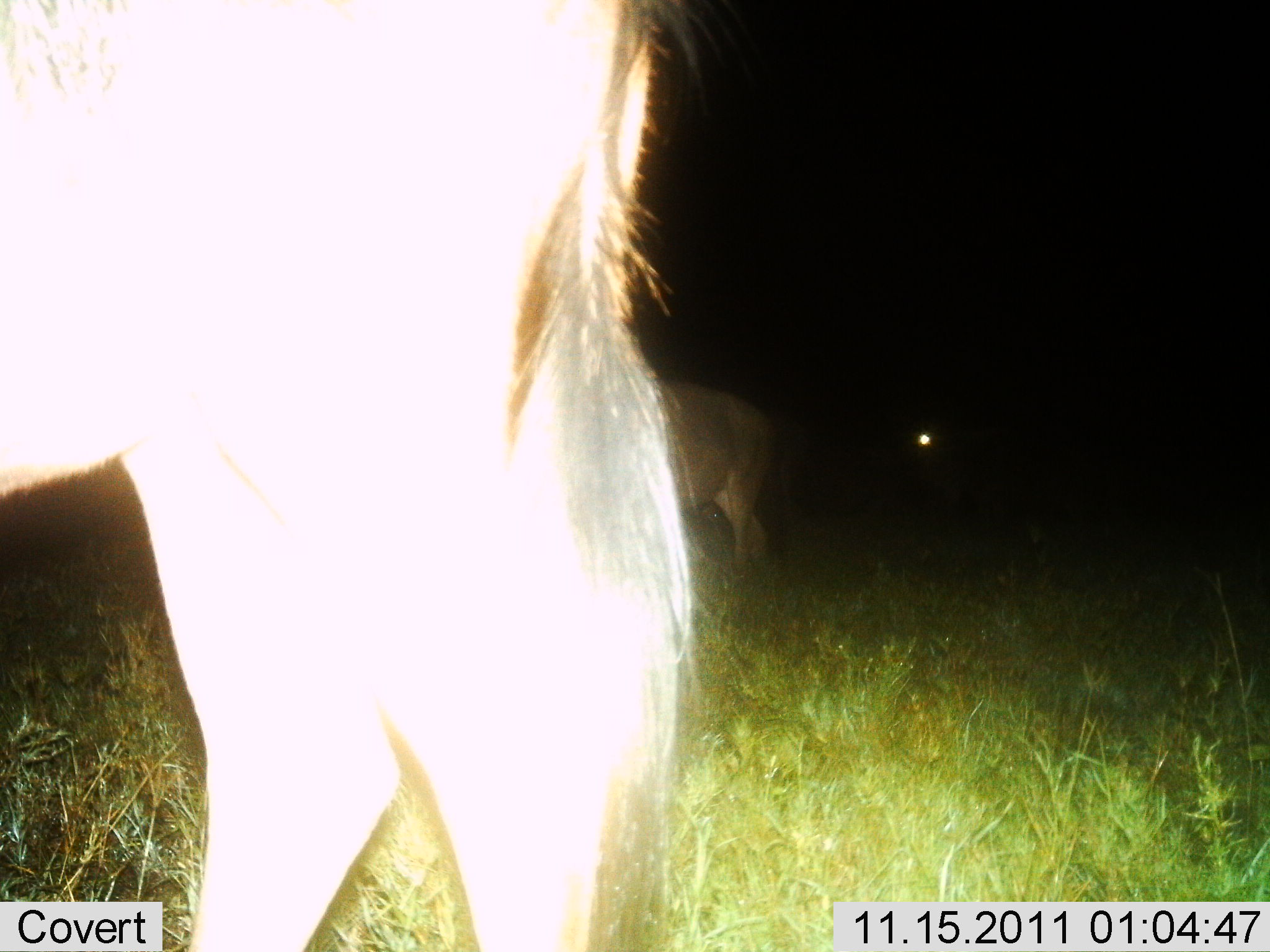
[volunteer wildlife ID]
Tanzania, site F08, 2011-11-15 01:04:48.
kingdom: Animalia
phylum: Chordata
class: Mammalia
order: Artiodactyla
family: Bovidae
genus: Connochaetes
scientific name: Connochaetes taurinus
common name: blue wildebeest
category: wildebeest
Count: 3.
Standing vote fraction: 88%.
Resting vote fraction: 0%.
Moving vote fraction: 12%.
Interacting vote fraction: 0%.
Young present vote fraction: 0%.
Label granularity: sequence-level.